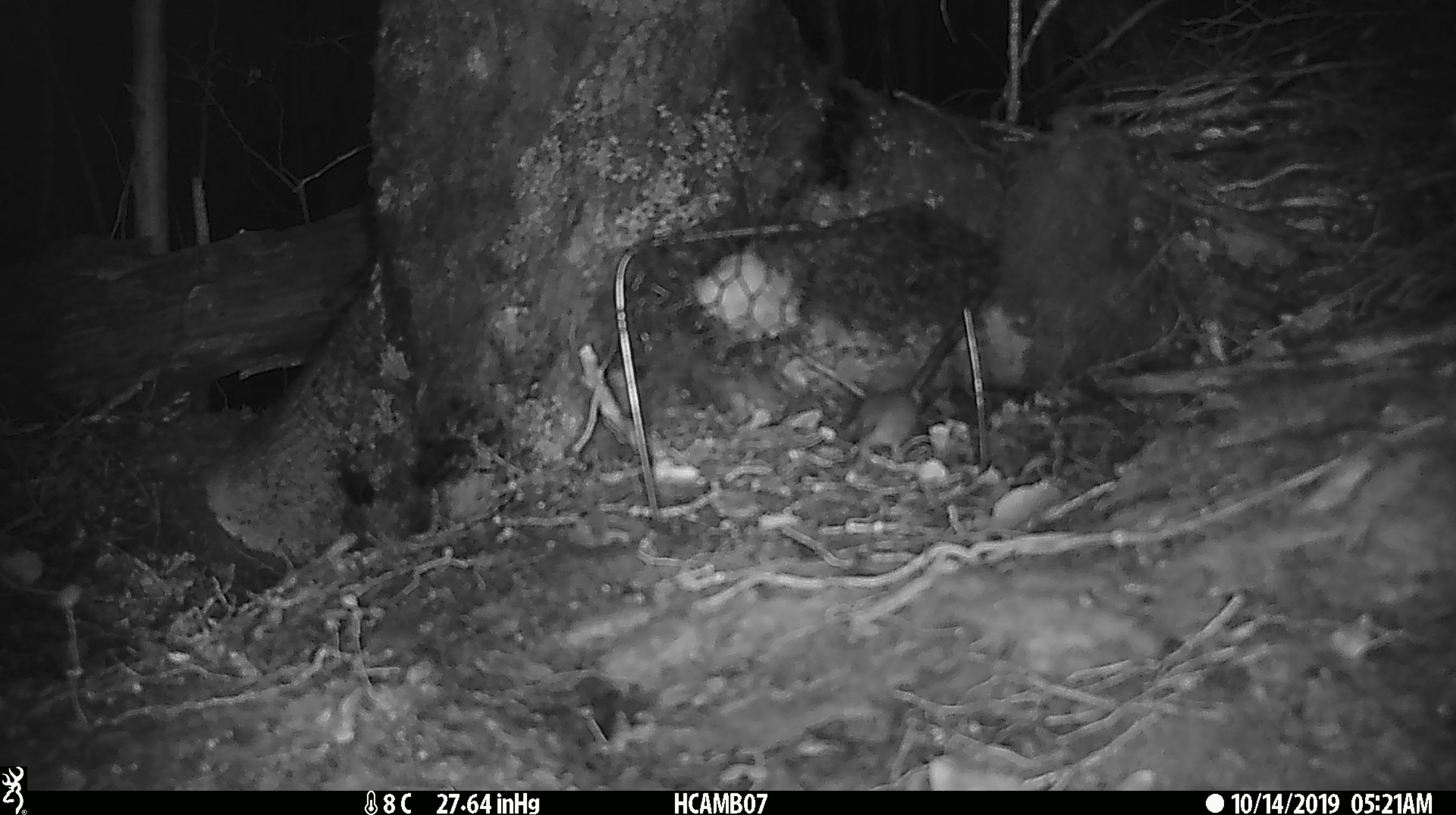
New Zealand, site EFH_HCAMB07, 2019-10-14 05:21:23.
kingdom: Animalia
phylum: Chordata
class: Mammalia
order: Rodentia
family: Muridae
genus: Mus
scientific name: Mus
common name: mouse